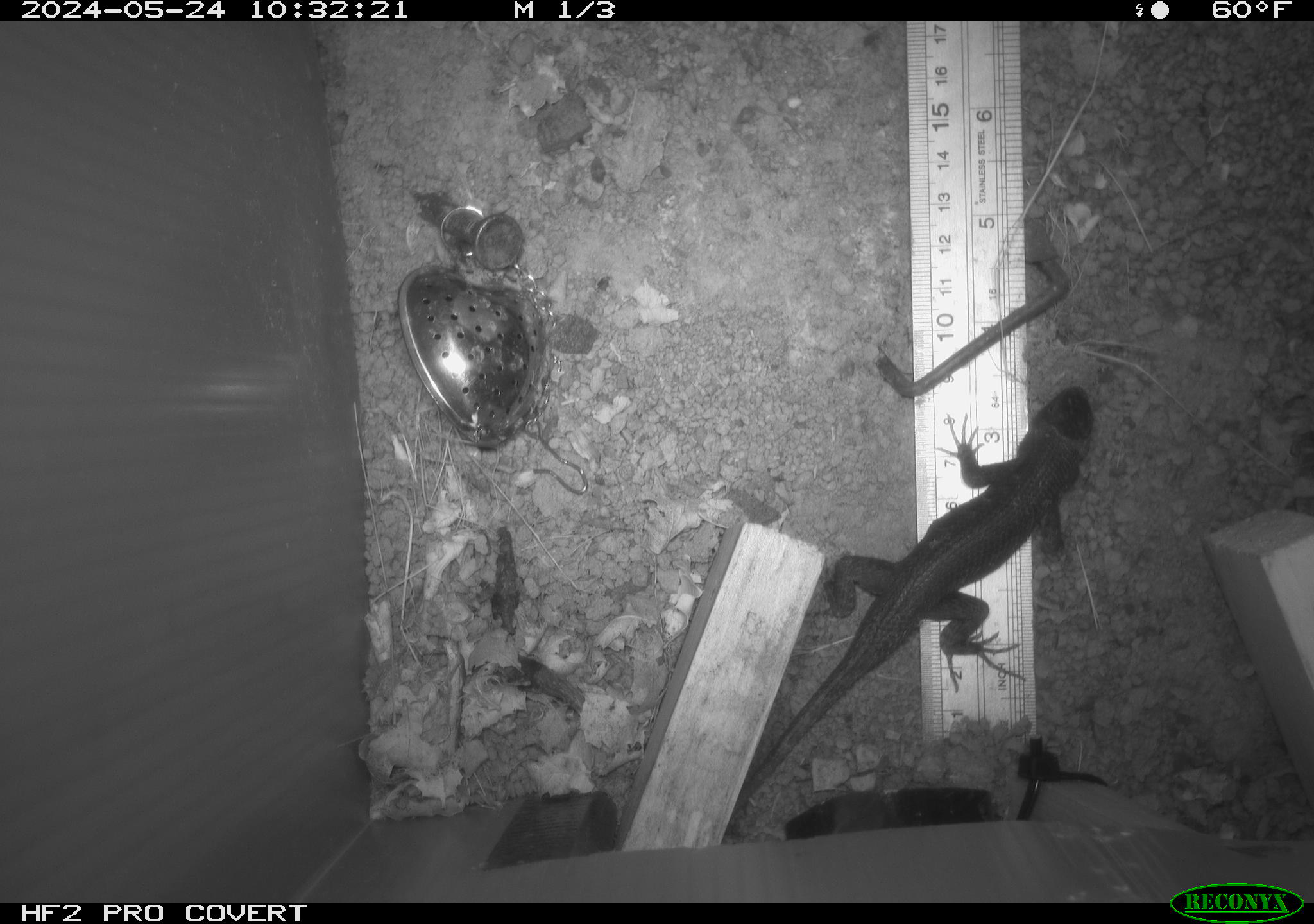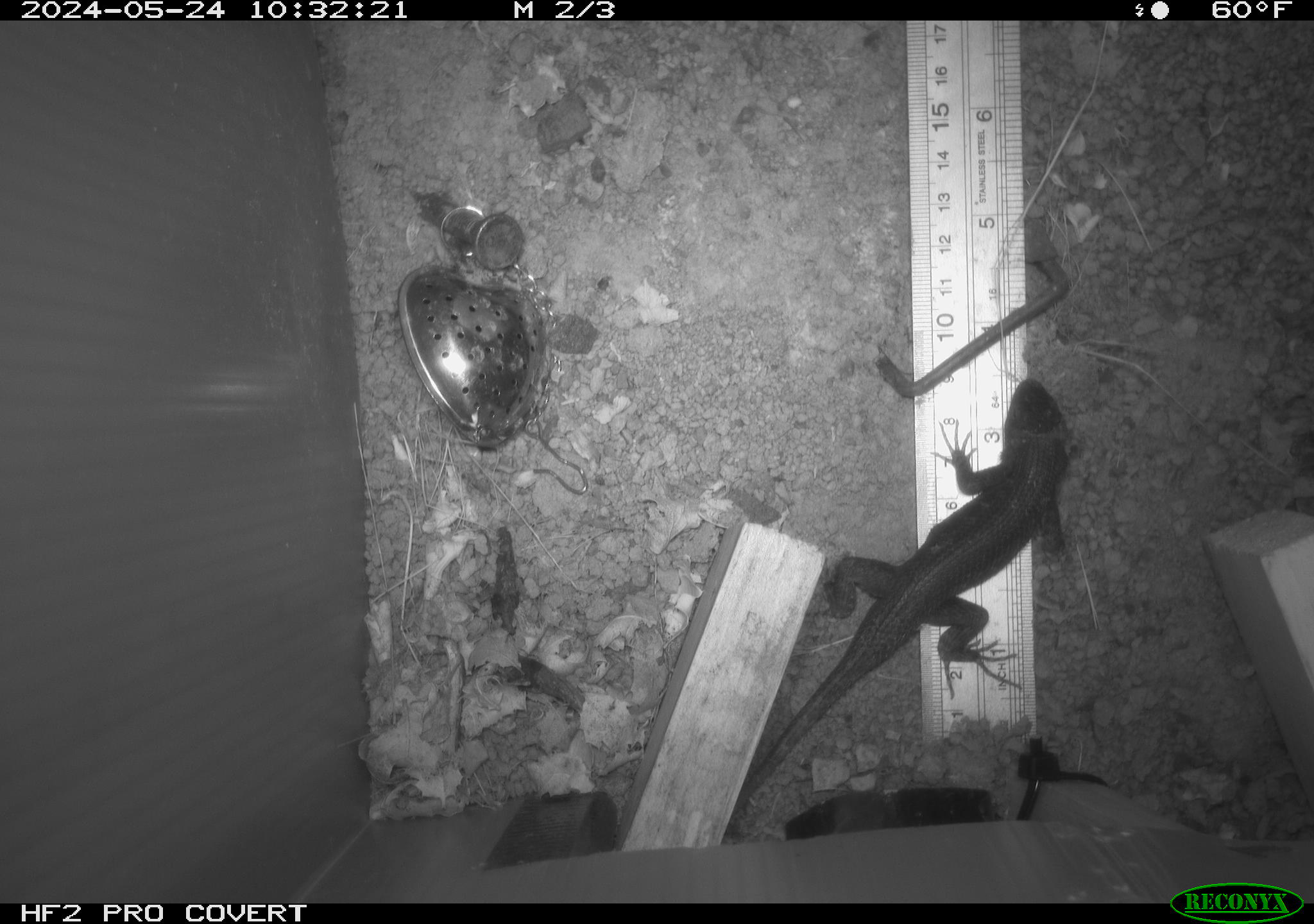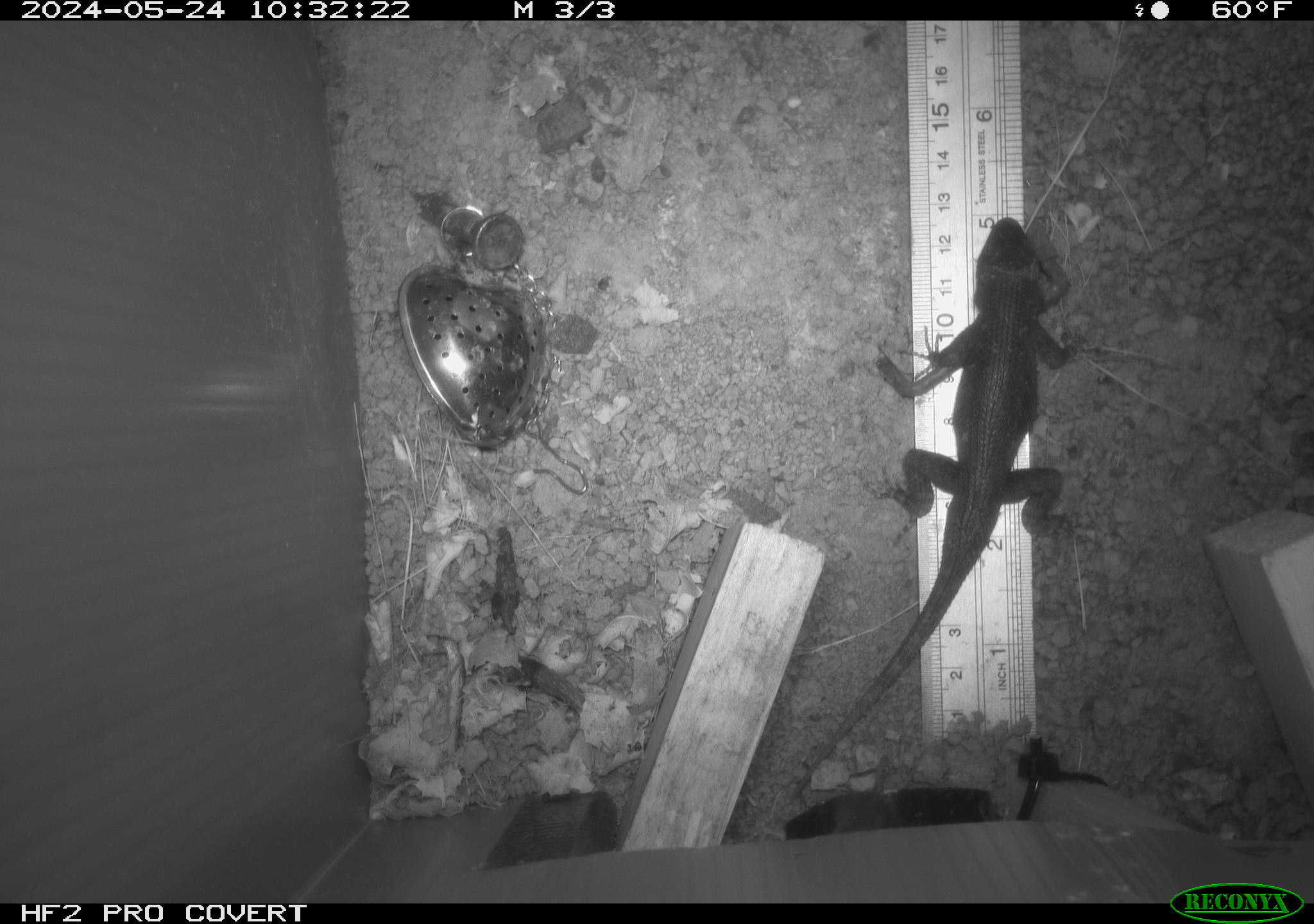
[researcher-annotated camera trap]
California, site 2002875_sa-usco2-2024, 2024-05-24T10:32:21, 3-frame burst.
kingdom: Animalia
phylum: Chordata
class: Reptilia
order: Squamata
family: Phrynosomatidae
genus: Sceloporus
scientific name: Sceloporus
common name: spiny lizards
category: sceloporus species